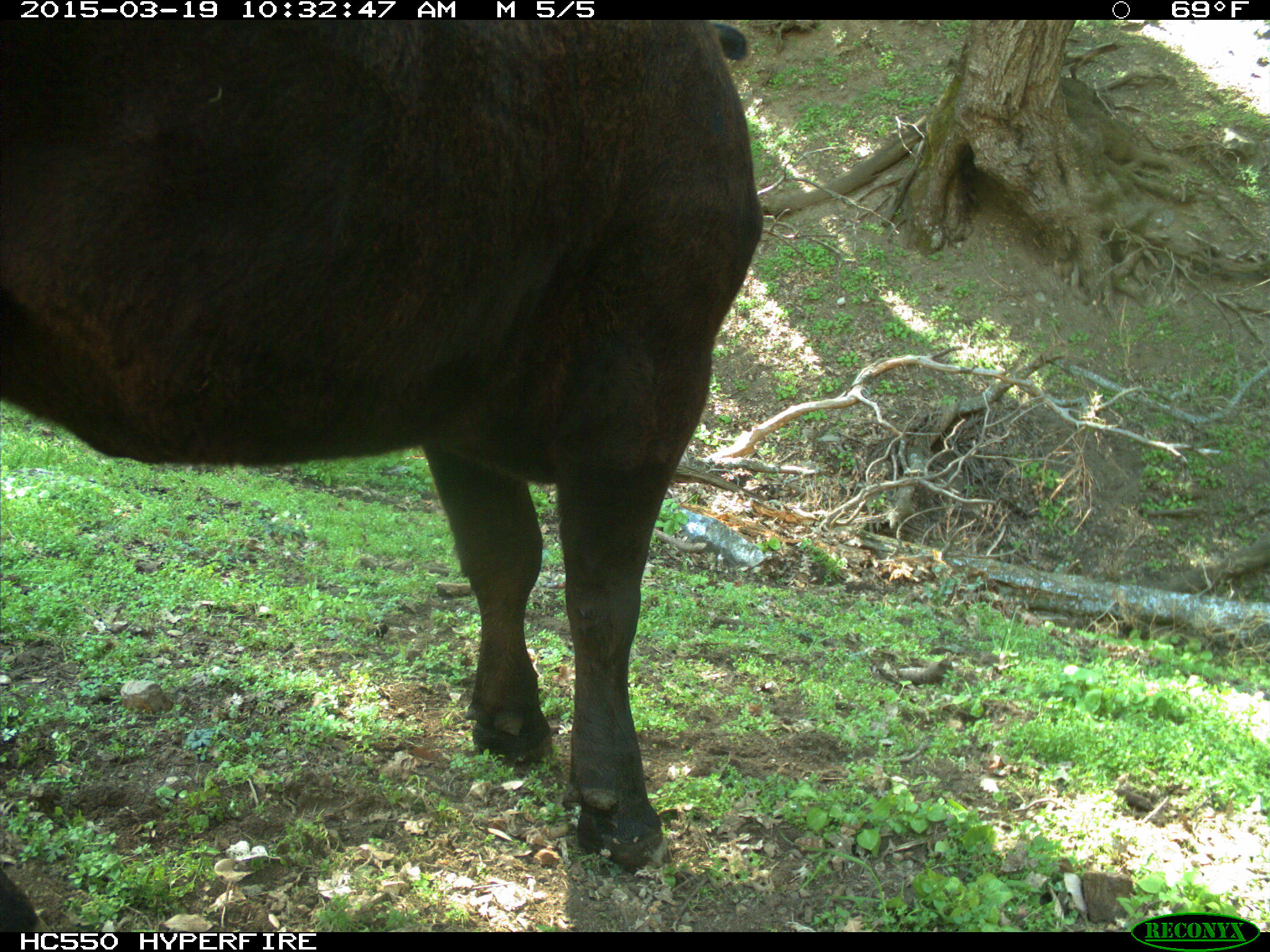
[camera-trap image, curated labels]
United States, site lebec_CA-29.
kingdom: Animalia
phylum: Chordata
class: Mammalia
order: Artiodactyla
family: Bovidae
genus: Bos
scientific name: Bos taurus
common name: domestic cow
Bos taurus (domestic cow).